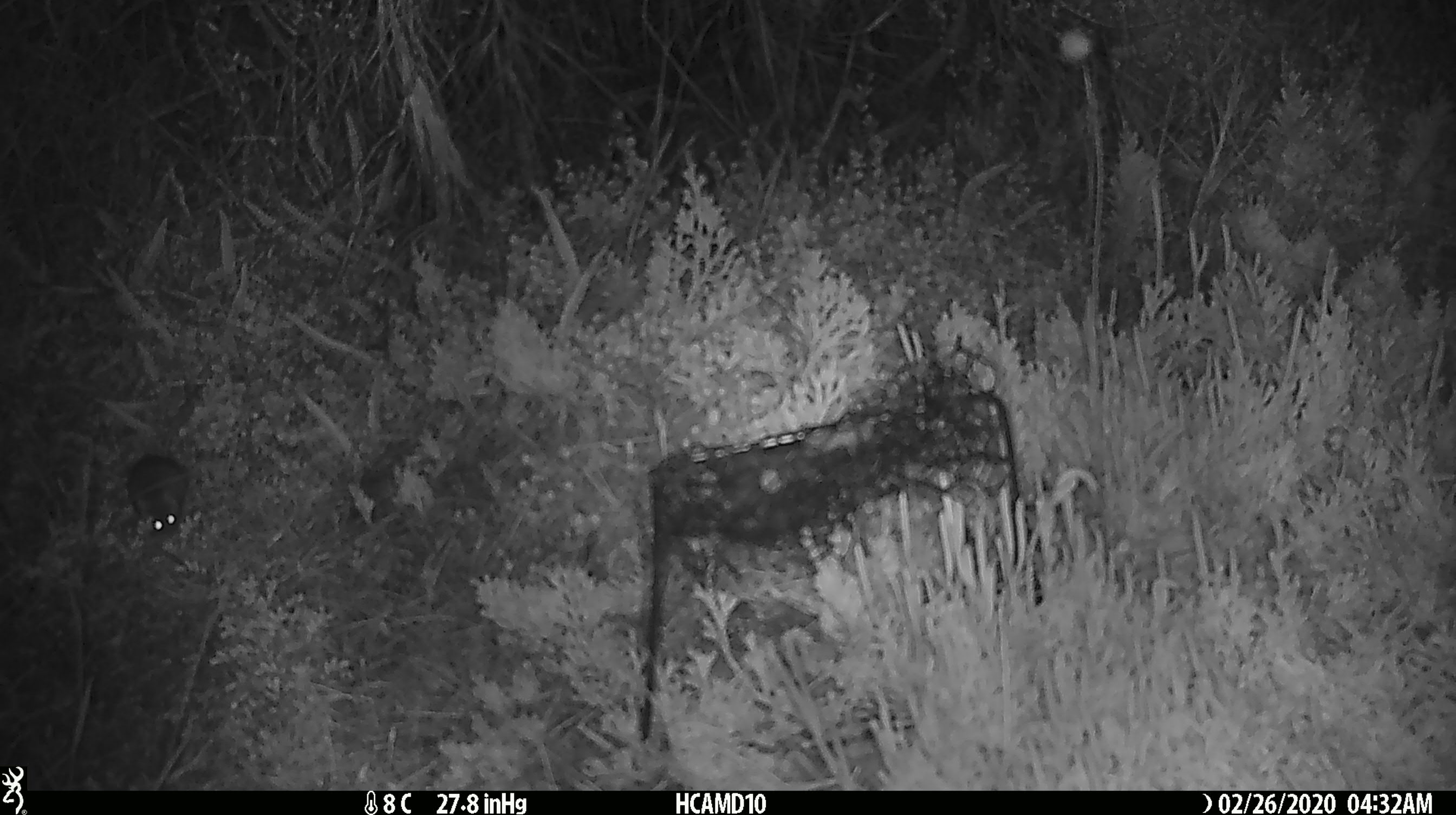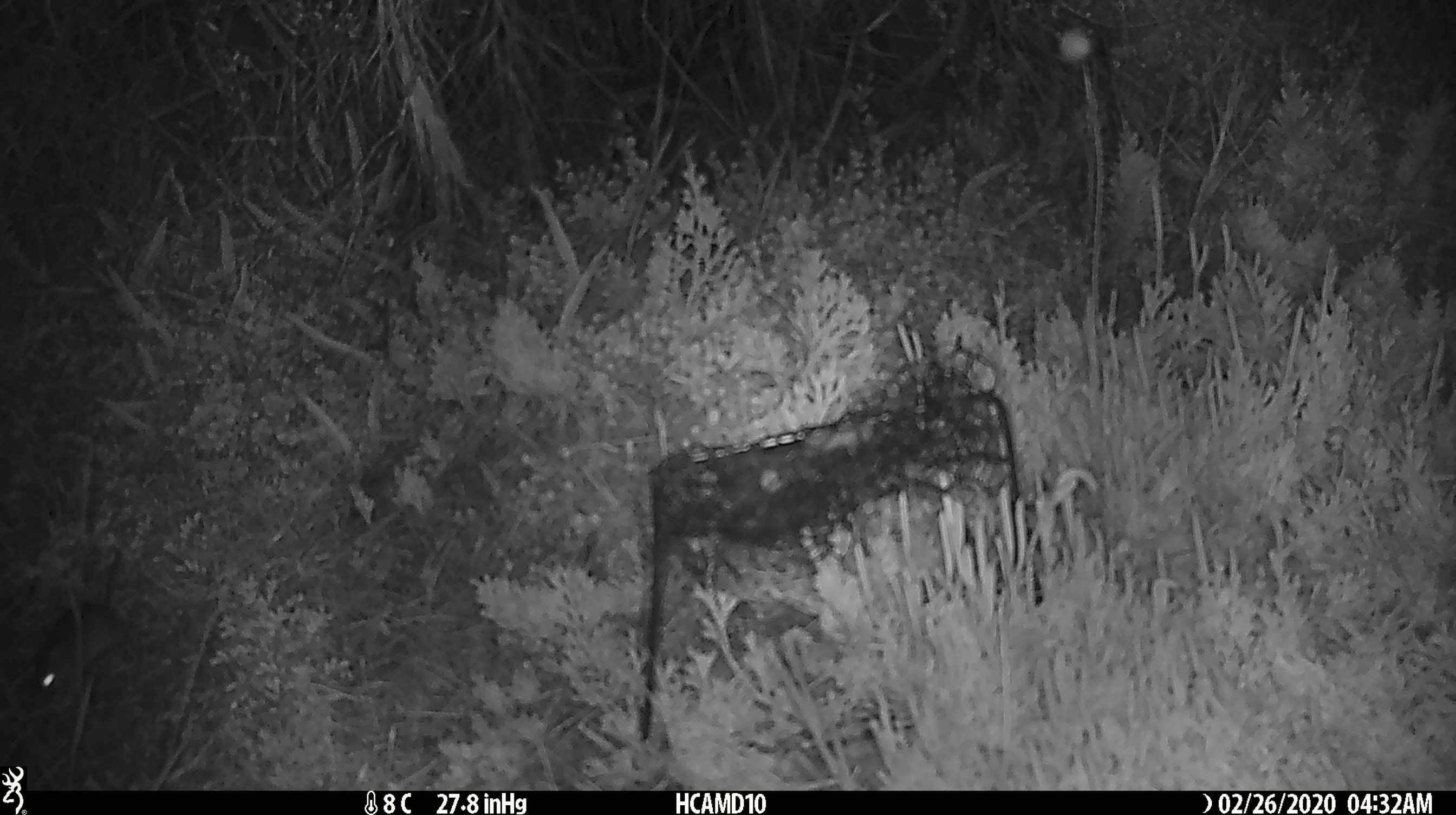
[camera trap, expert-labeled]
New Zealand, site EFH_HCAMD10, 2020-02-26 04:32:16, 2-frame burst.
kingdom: Animalia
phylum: Chordata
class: Mammalia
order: Rodentia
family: Muridae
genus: Mus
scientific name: Mus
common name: mouse